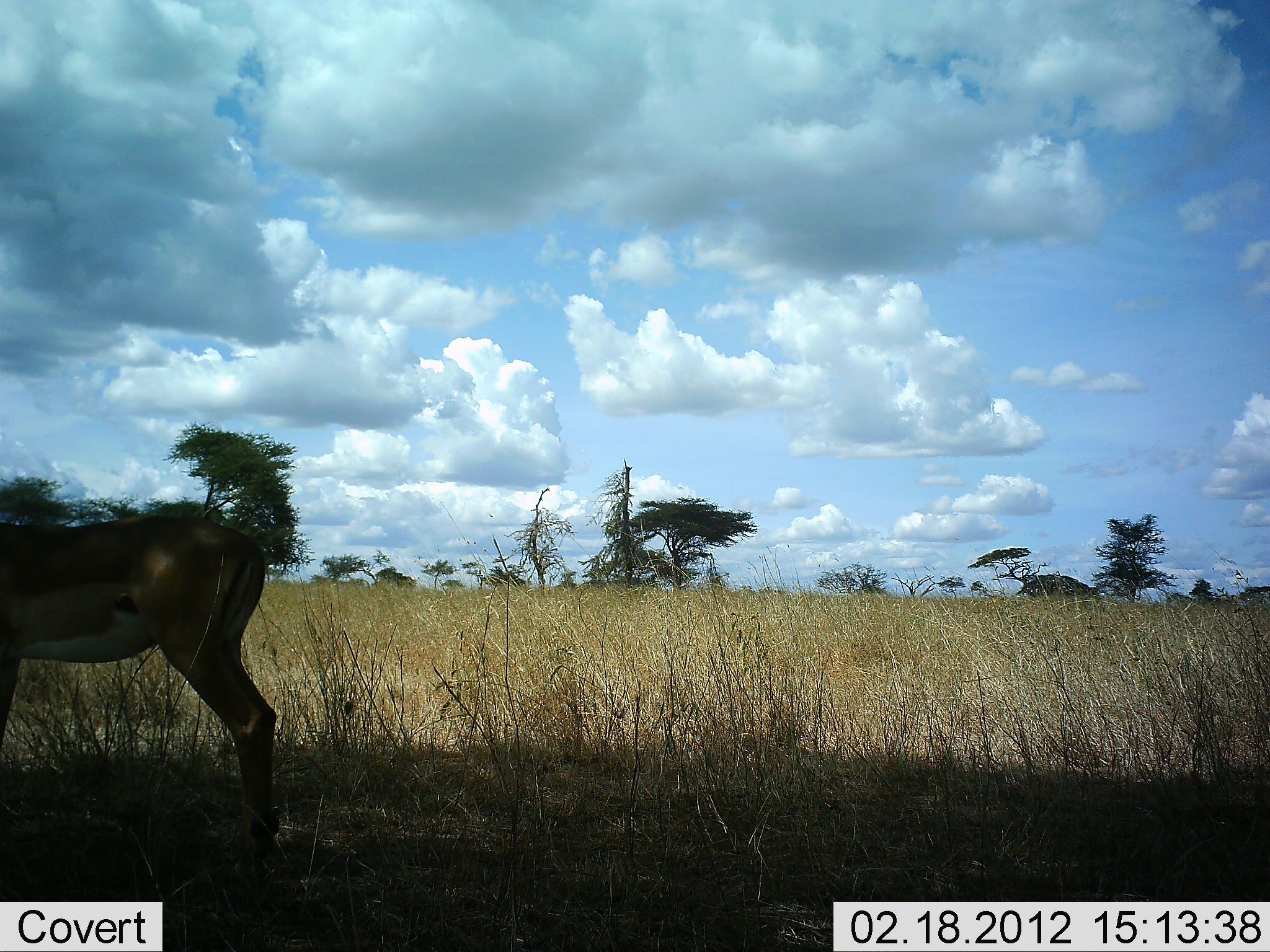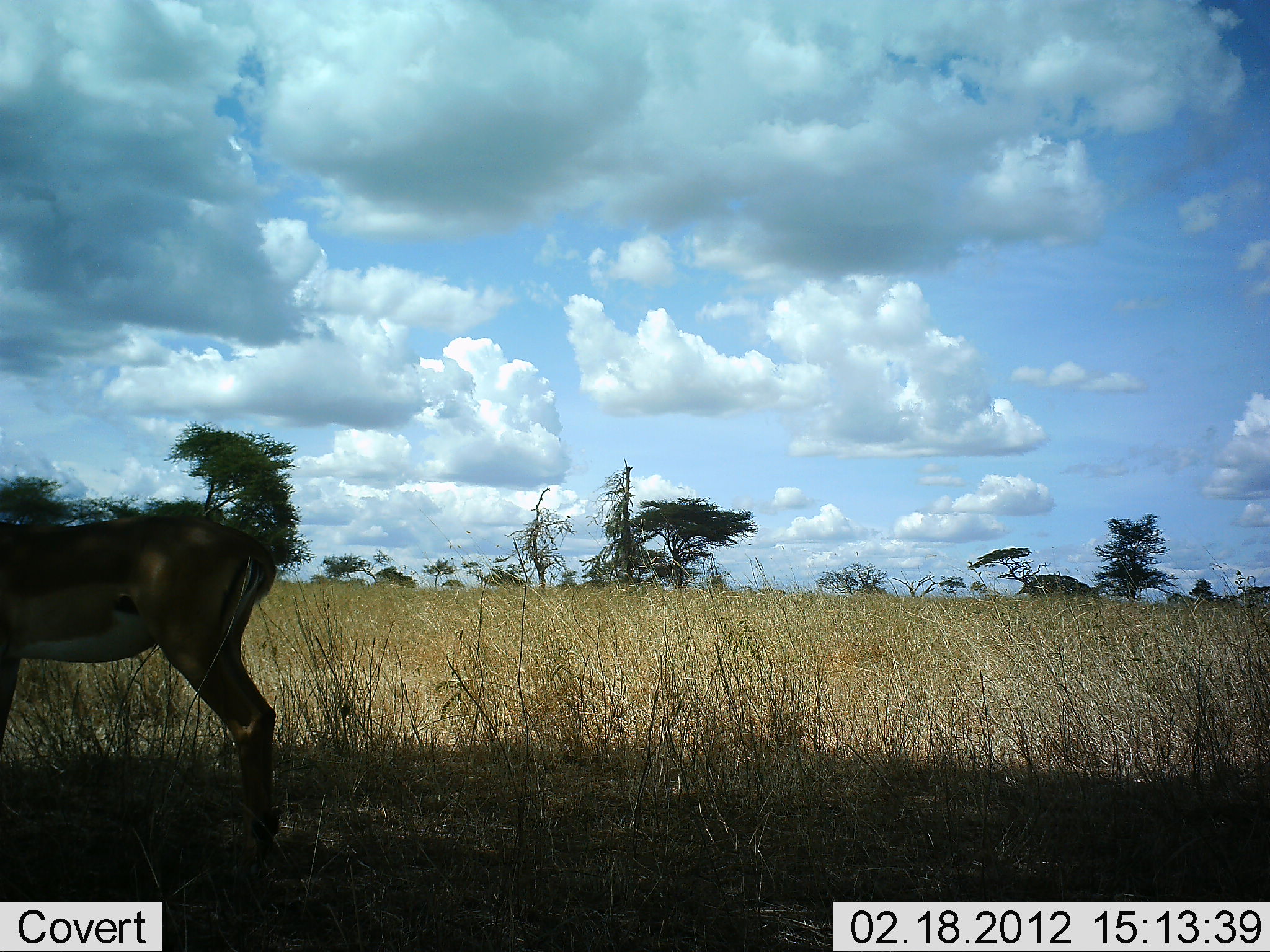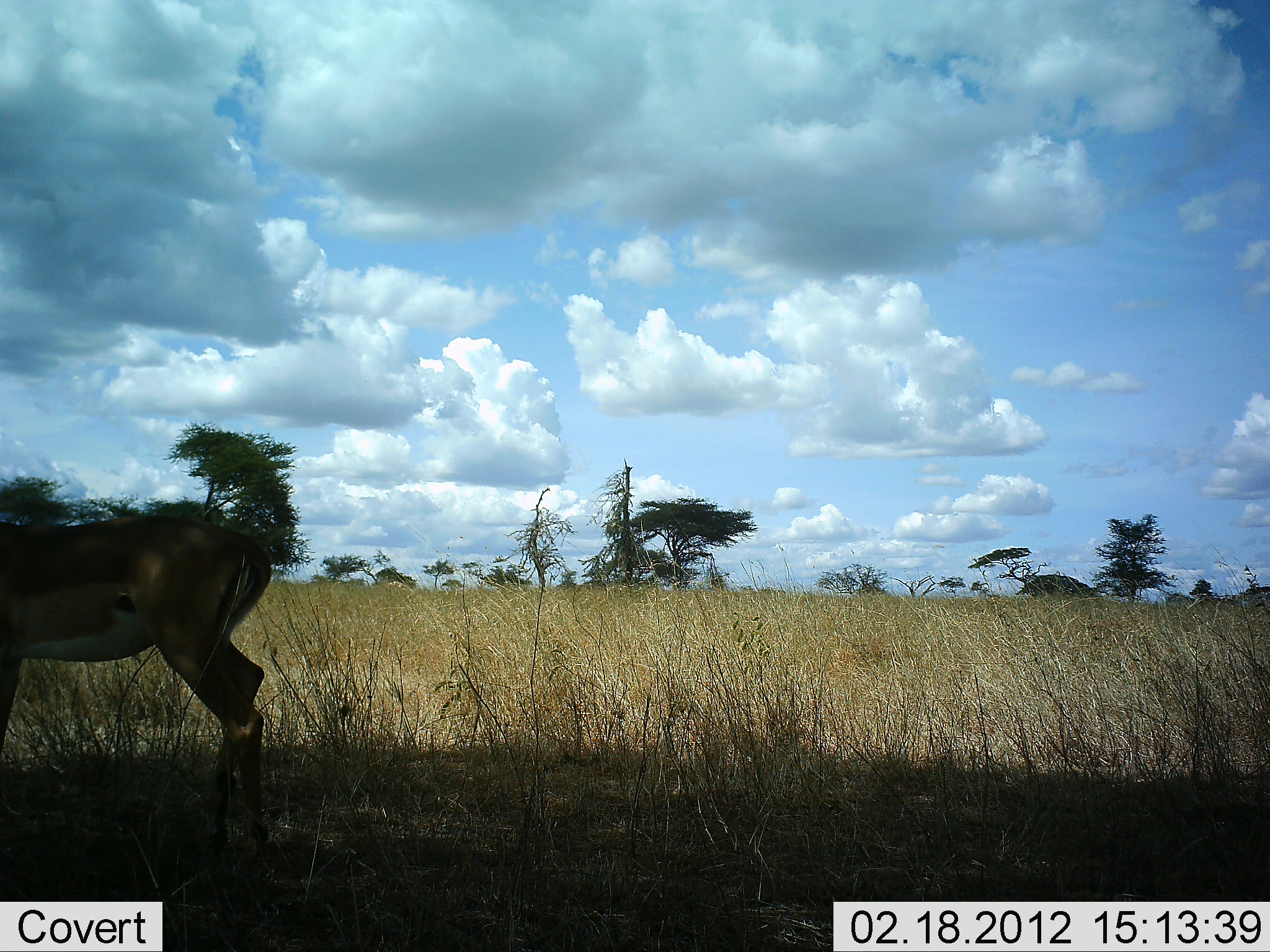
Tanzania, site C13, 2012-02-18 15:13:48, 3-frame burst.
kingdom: Animalia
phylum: Chordata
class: Mammalia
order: Artiodactyla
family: Bovidae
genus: Aepyceros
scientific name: Aepyceros melampus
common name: impala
Impala (Aepyceros melampus), count 1. Behavior (volunteer vote fractions): standing 90%, resting 10%, moving 0%, interacting 0%. Young present (vote fraction): 0%. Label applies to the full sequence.